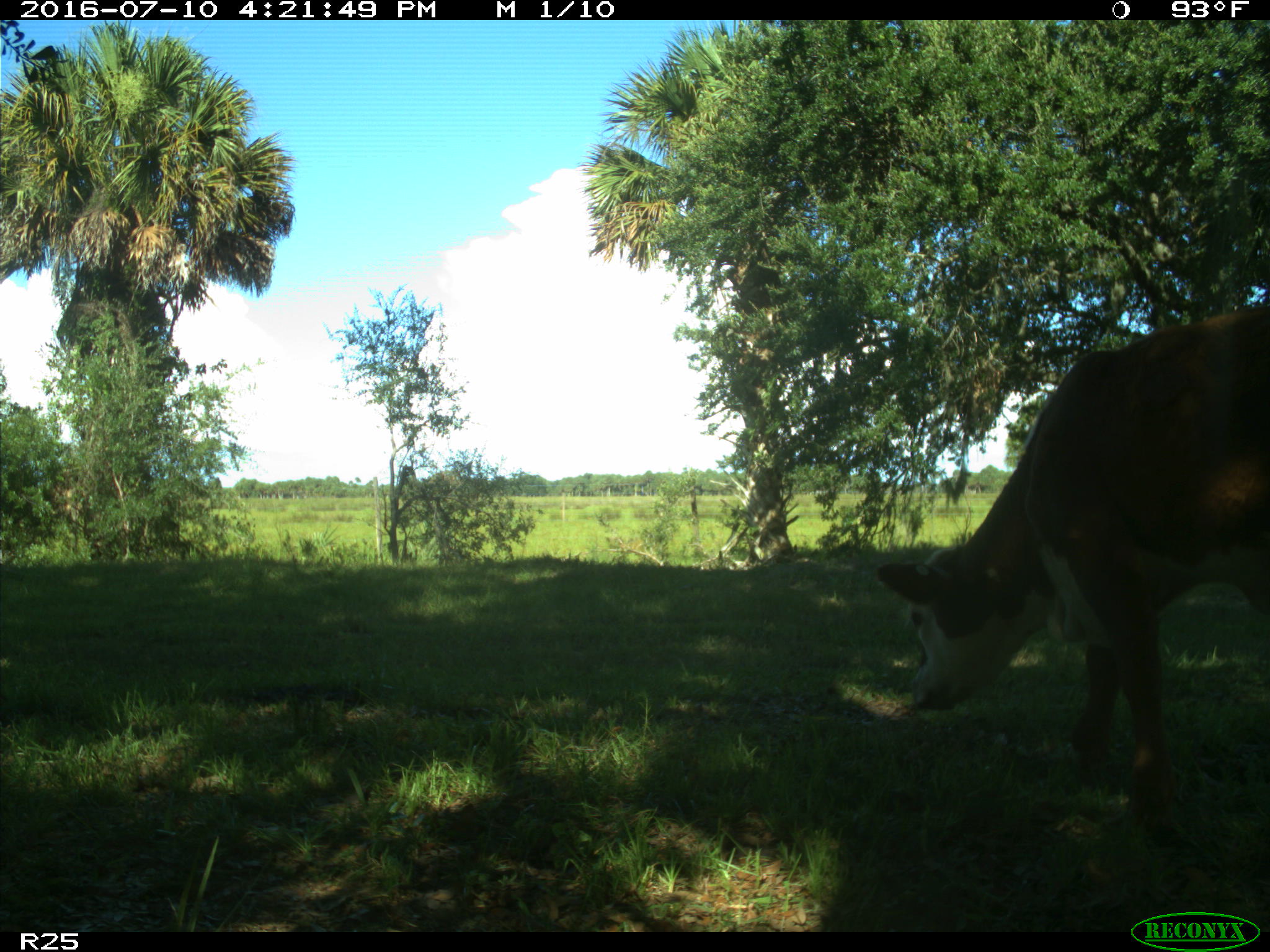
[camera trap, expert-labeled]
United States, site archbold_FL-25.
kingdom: Animalia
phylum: Chordata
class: Mammalia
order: Artiodactyla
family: Bovidae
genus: Bos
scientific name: Bos taurus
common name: domestic cow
Bos taurus (domestic cow).